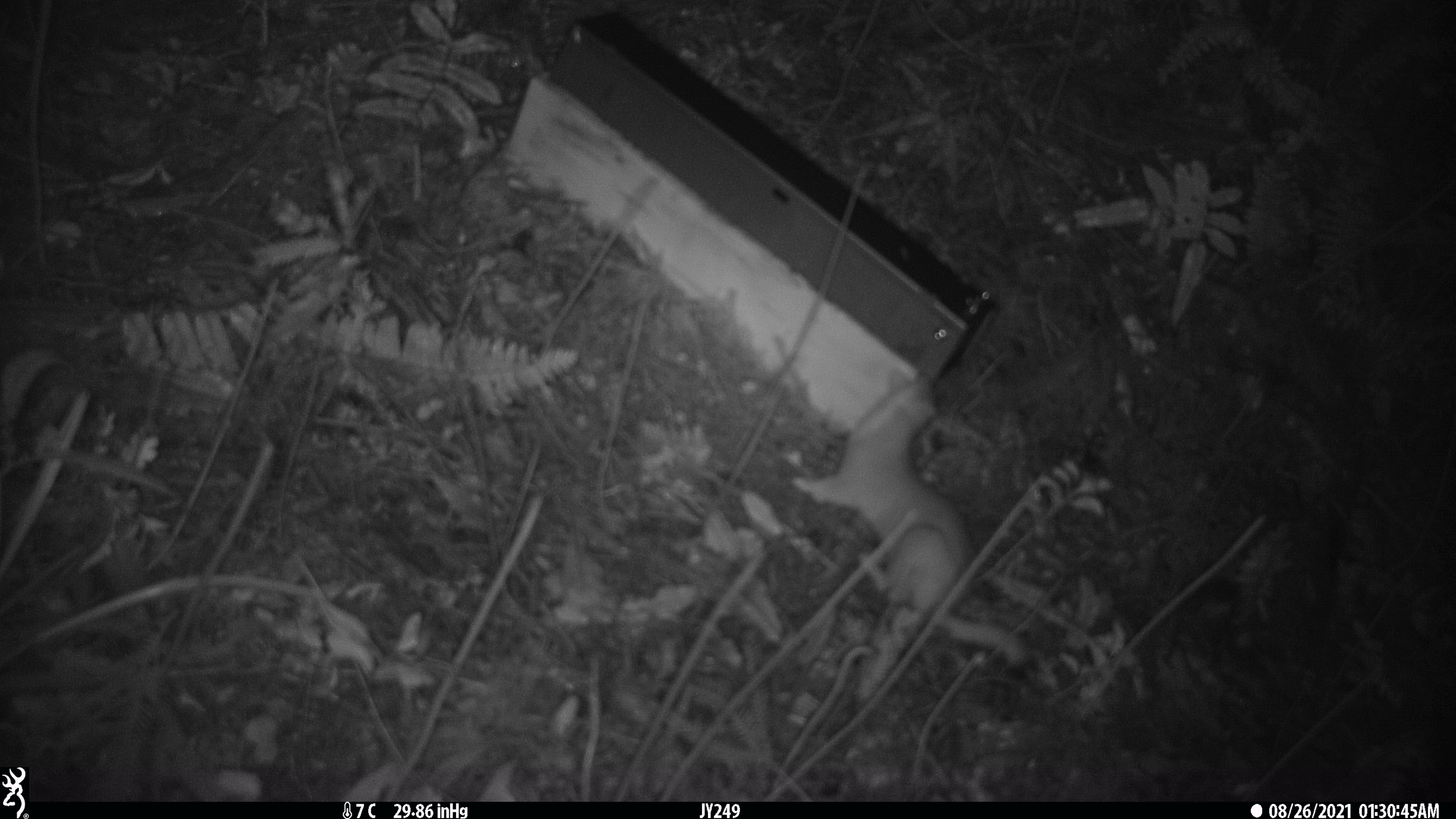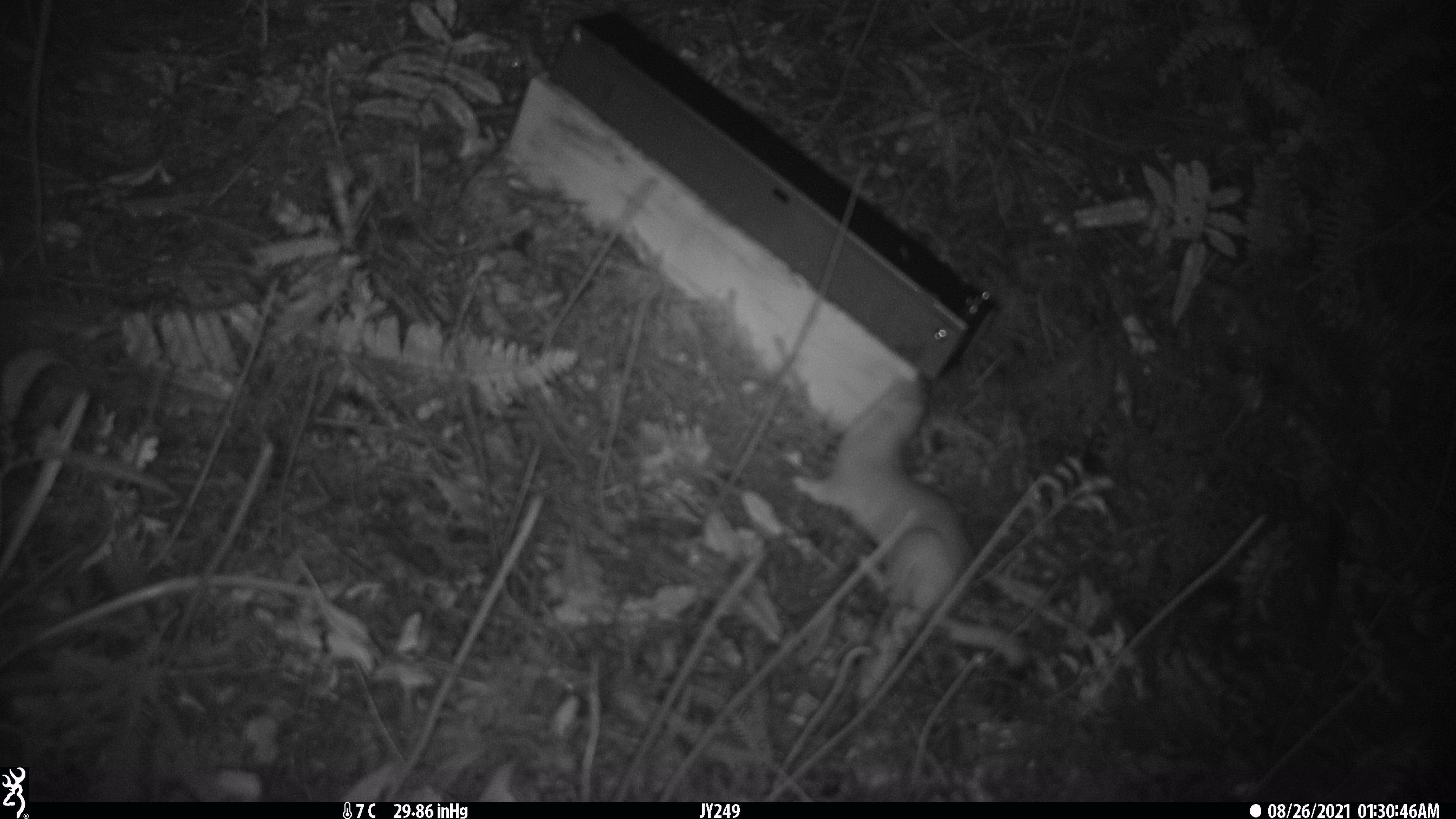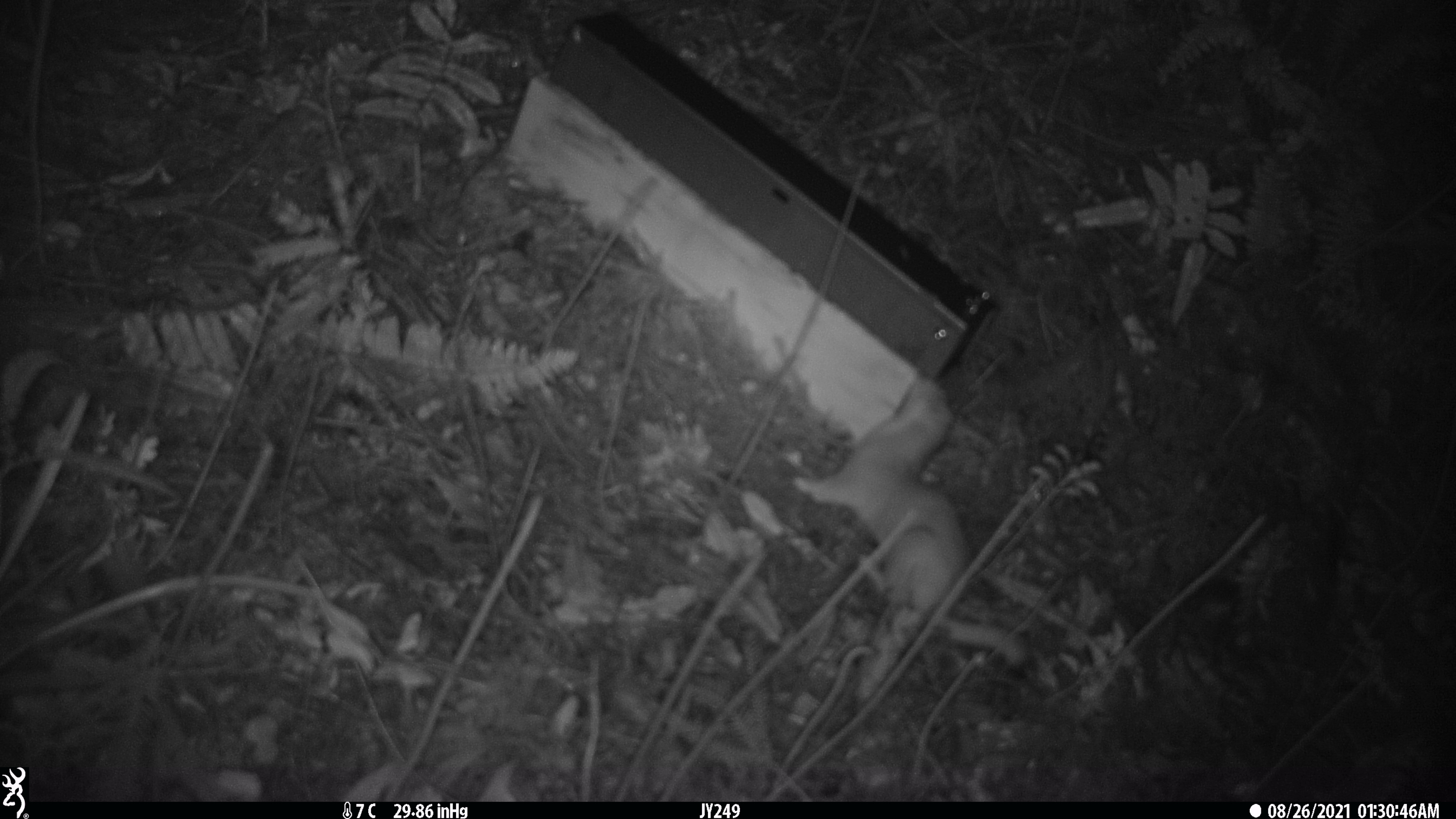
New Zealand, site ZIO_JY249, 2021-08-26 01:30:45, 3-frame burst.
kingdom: Animalia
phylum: Chordata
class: Mammalia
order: Carnivora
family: Mustelidae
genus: Mustela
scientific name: Mustela erminea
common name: stoat